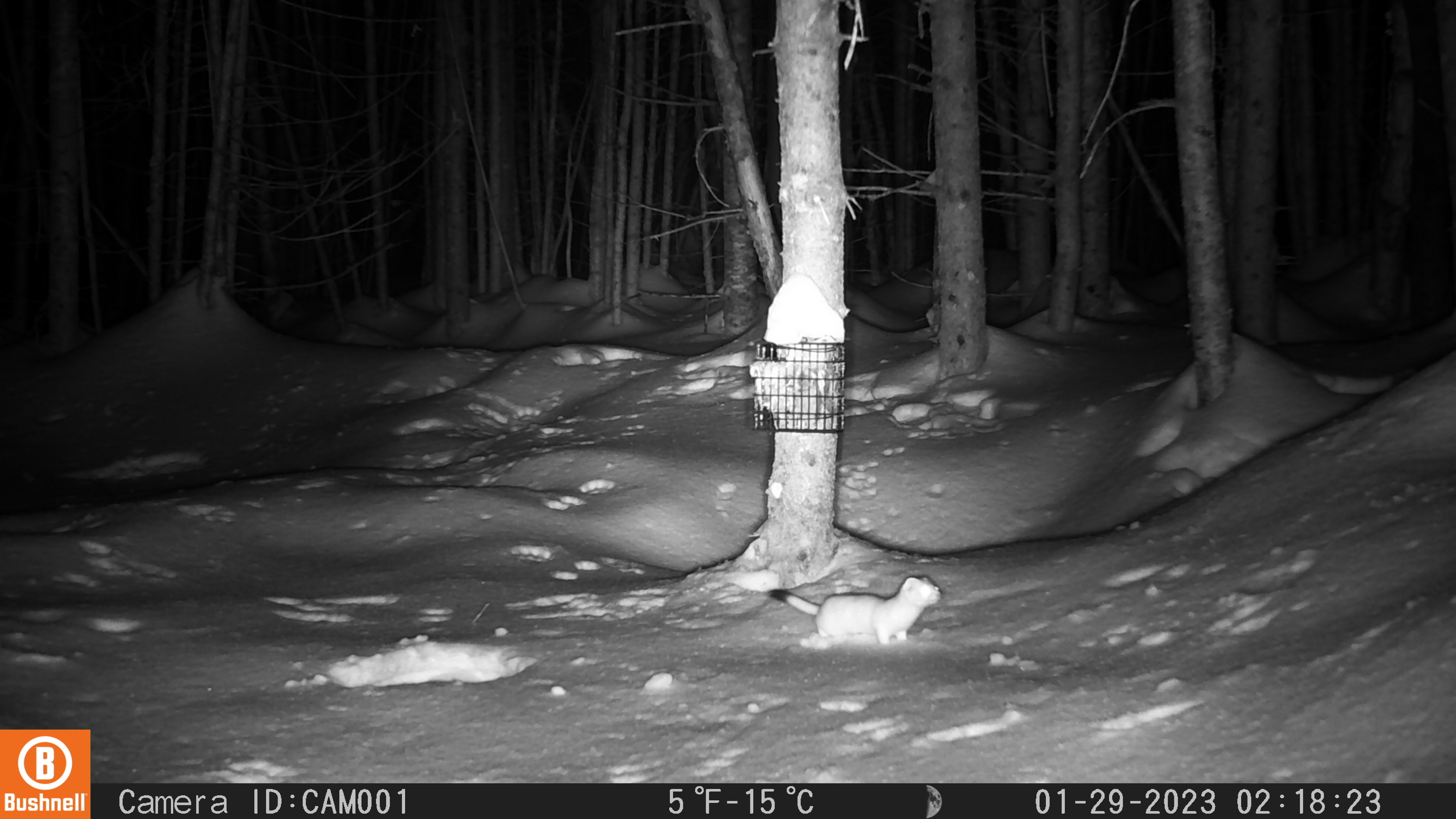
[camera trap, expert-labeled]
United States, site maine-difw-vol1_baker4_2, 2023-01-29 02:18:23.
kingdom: Animalia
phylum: Chordata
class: Mammalia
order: Carnivora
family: Mustelidae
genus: Mustela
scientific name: Mustela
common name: weasel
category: weasel sp.